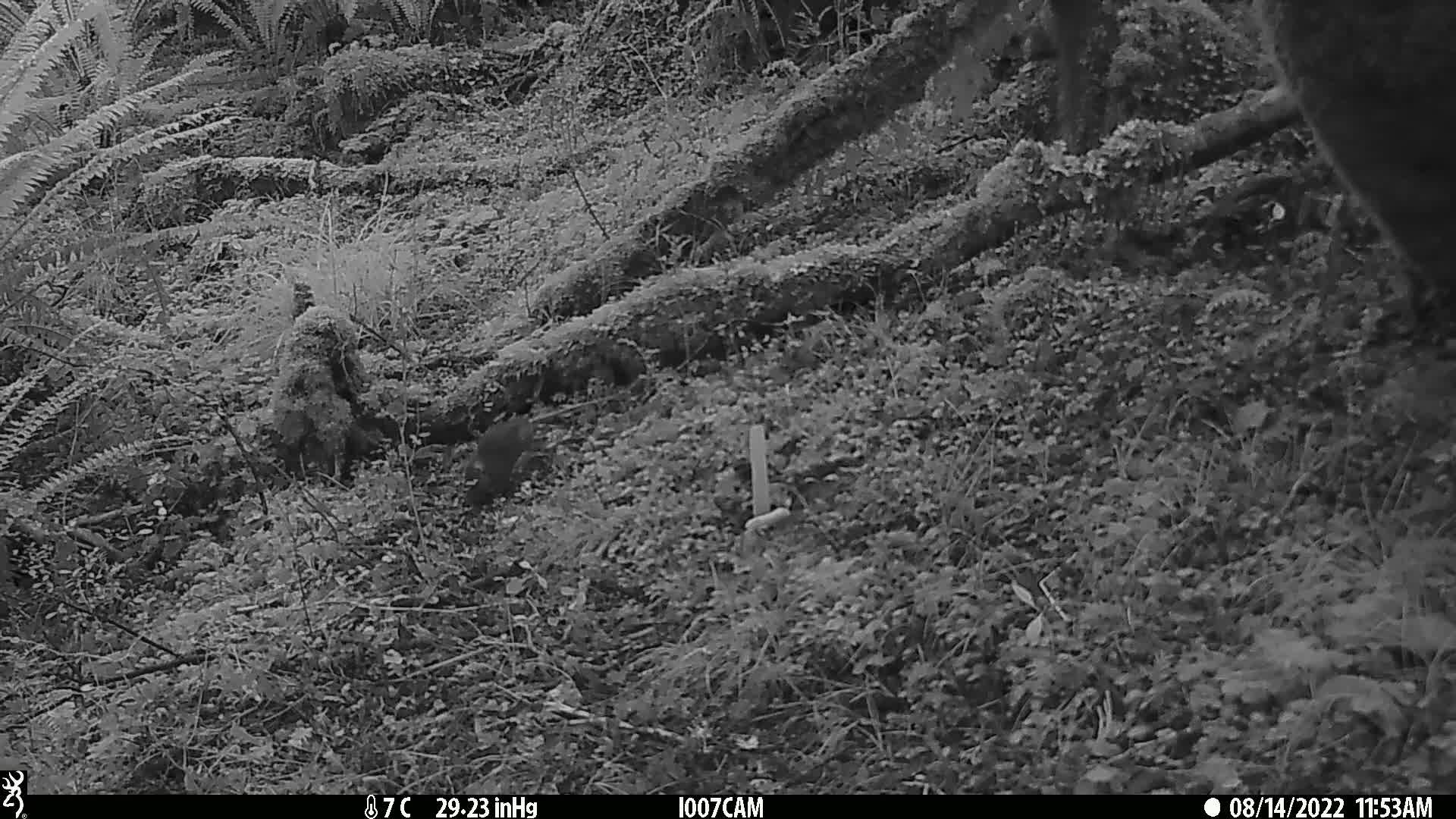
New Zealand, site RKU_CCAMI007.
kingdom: Animalia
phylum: Chordata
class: Mammalia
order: Rodentia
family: Muridae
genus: Rattus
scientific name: Rattus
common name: rat